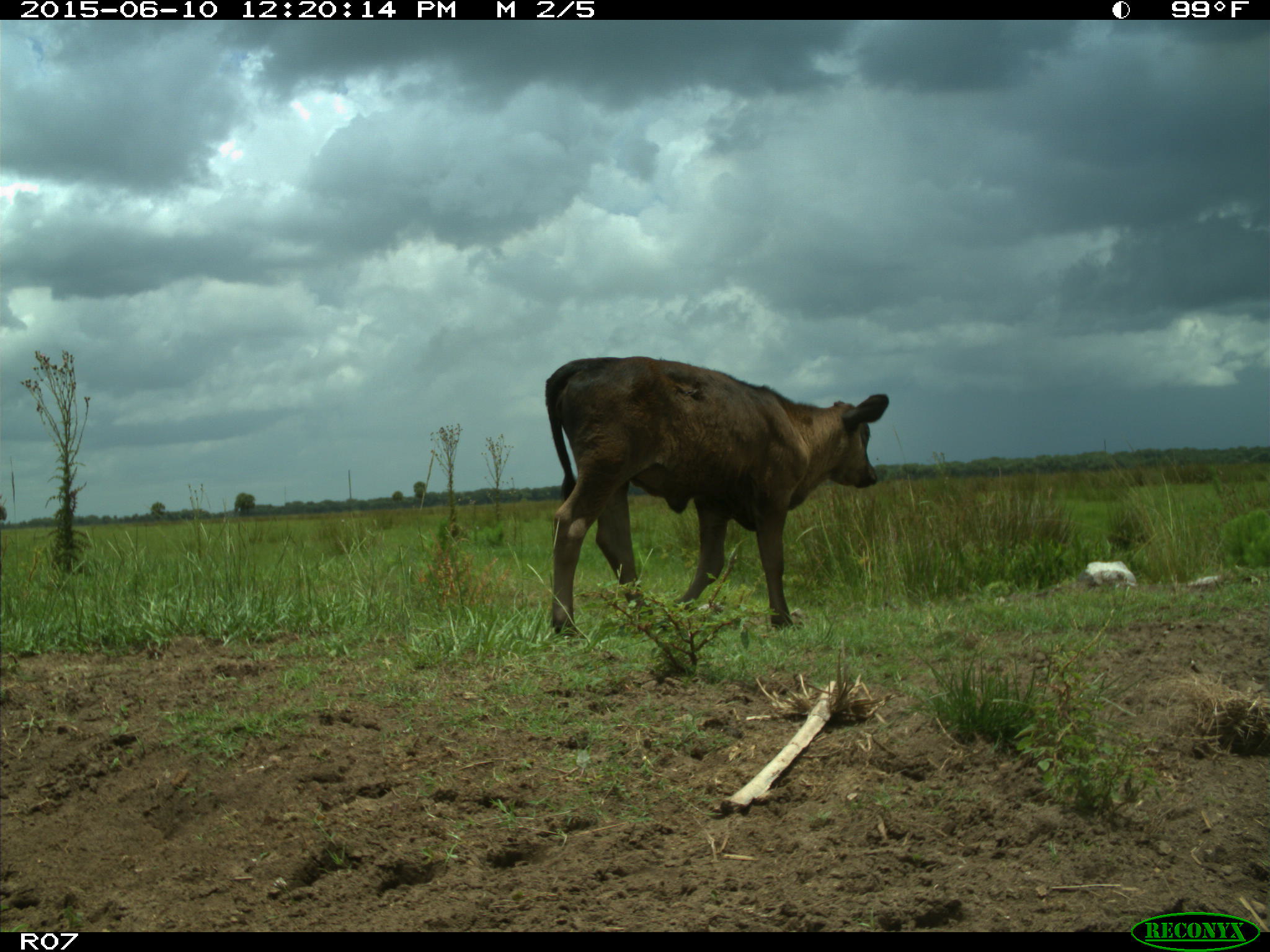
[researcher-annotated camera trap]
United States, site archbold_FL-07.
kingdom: Animalia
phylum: Chordata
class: Mammalia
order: Artiodactyla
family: Bovidae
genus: Bos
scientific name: Bos taurus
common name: domestic cow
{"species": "Bos taurus (domestic cow)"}